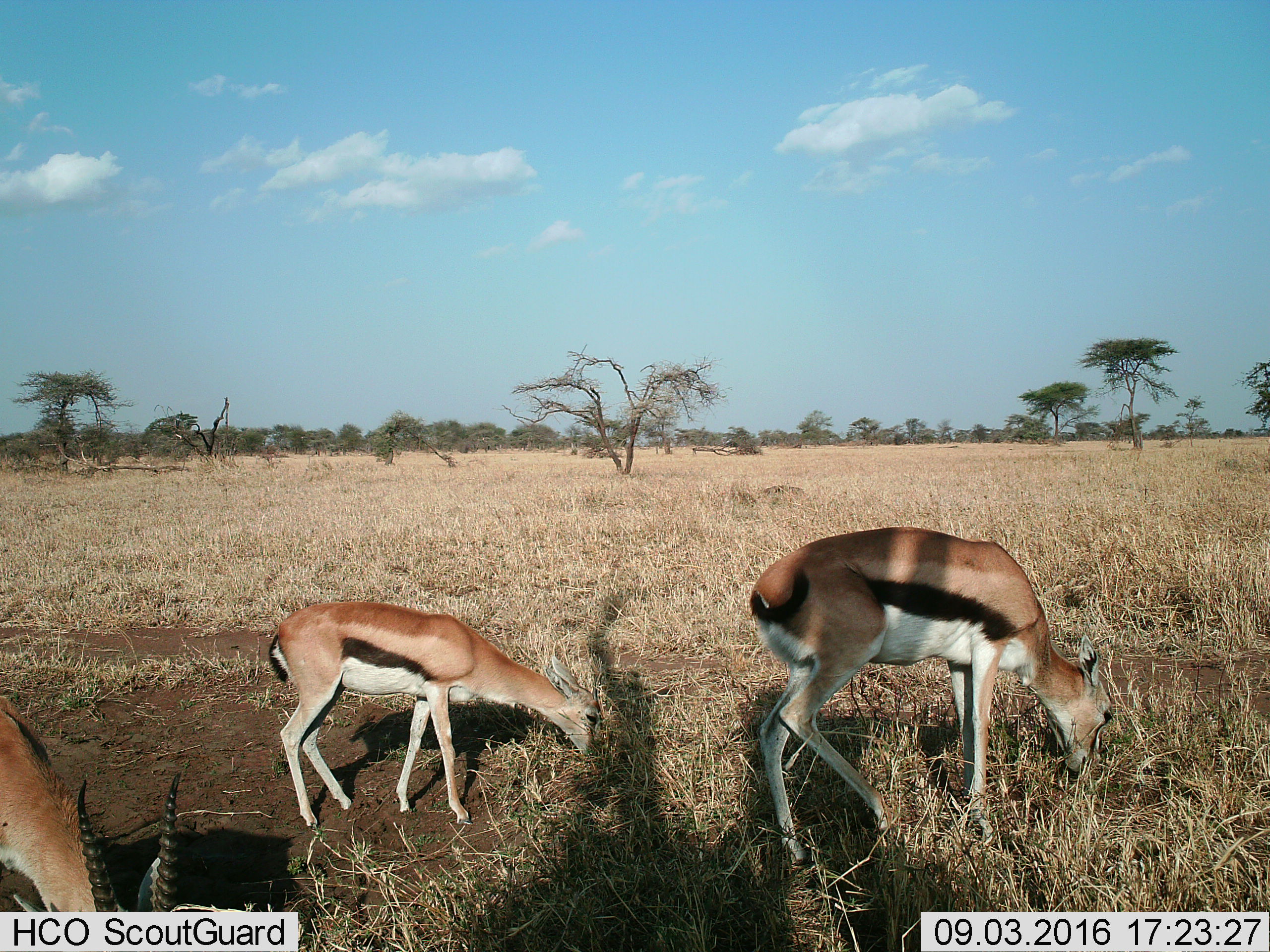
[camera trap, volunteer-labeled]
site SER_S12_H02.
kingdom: Animalia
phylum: Chordata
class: Mammalia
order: Artiodactyla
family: Bovidae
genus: Eudorcas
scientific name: Eudorcas thomsonii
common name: thomson's gazelle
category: gazellethomsons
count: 3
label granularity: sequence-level